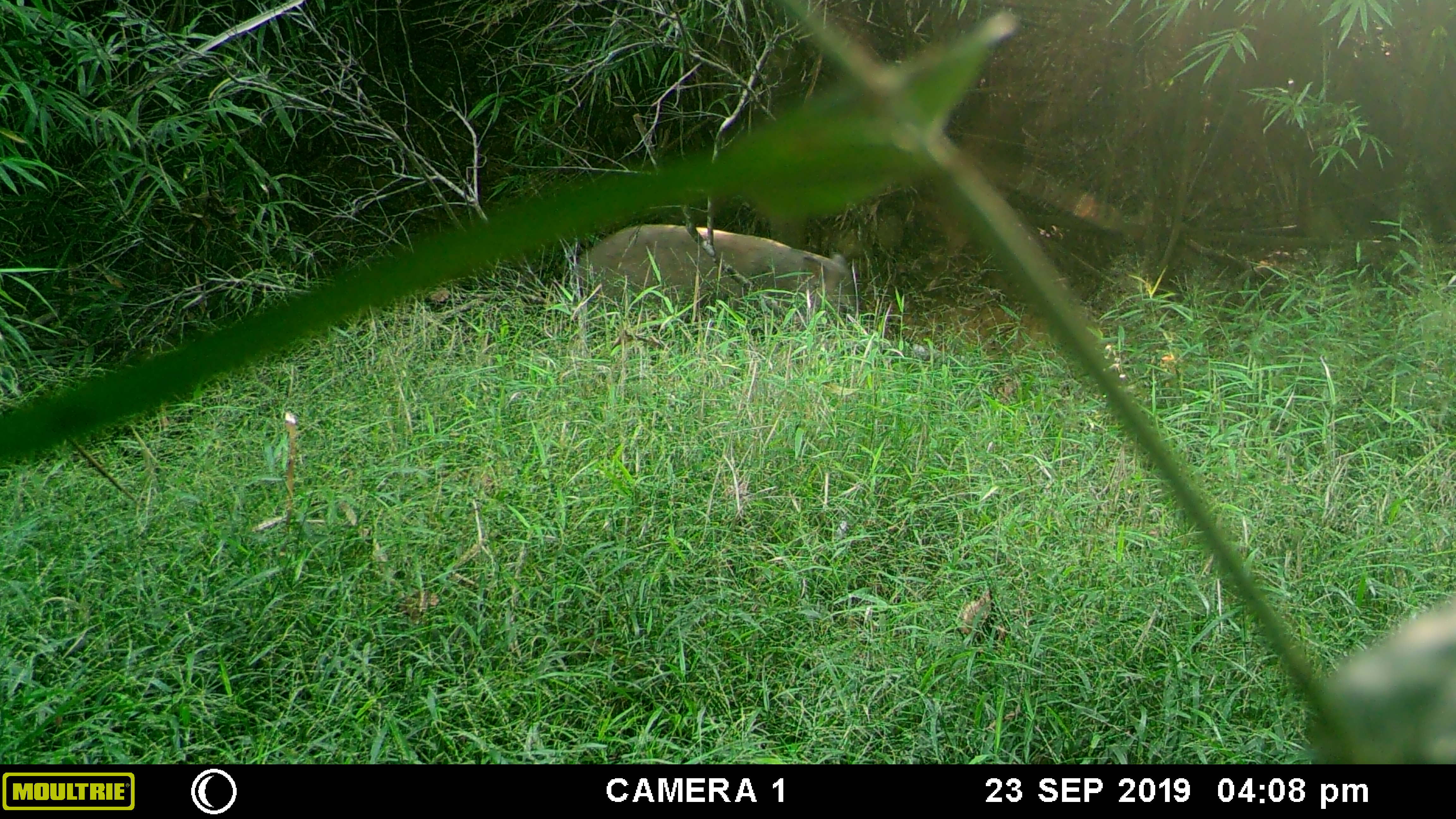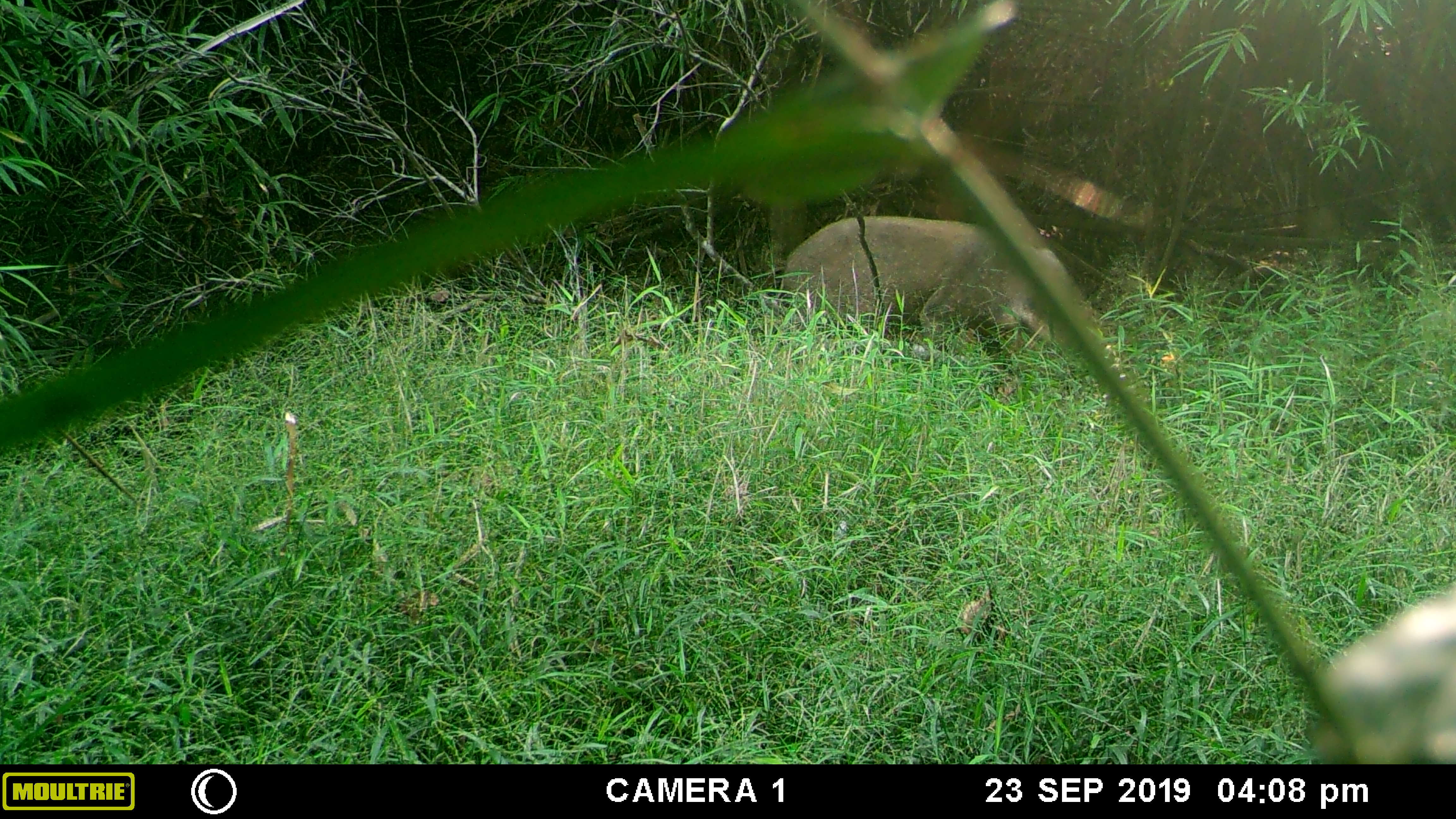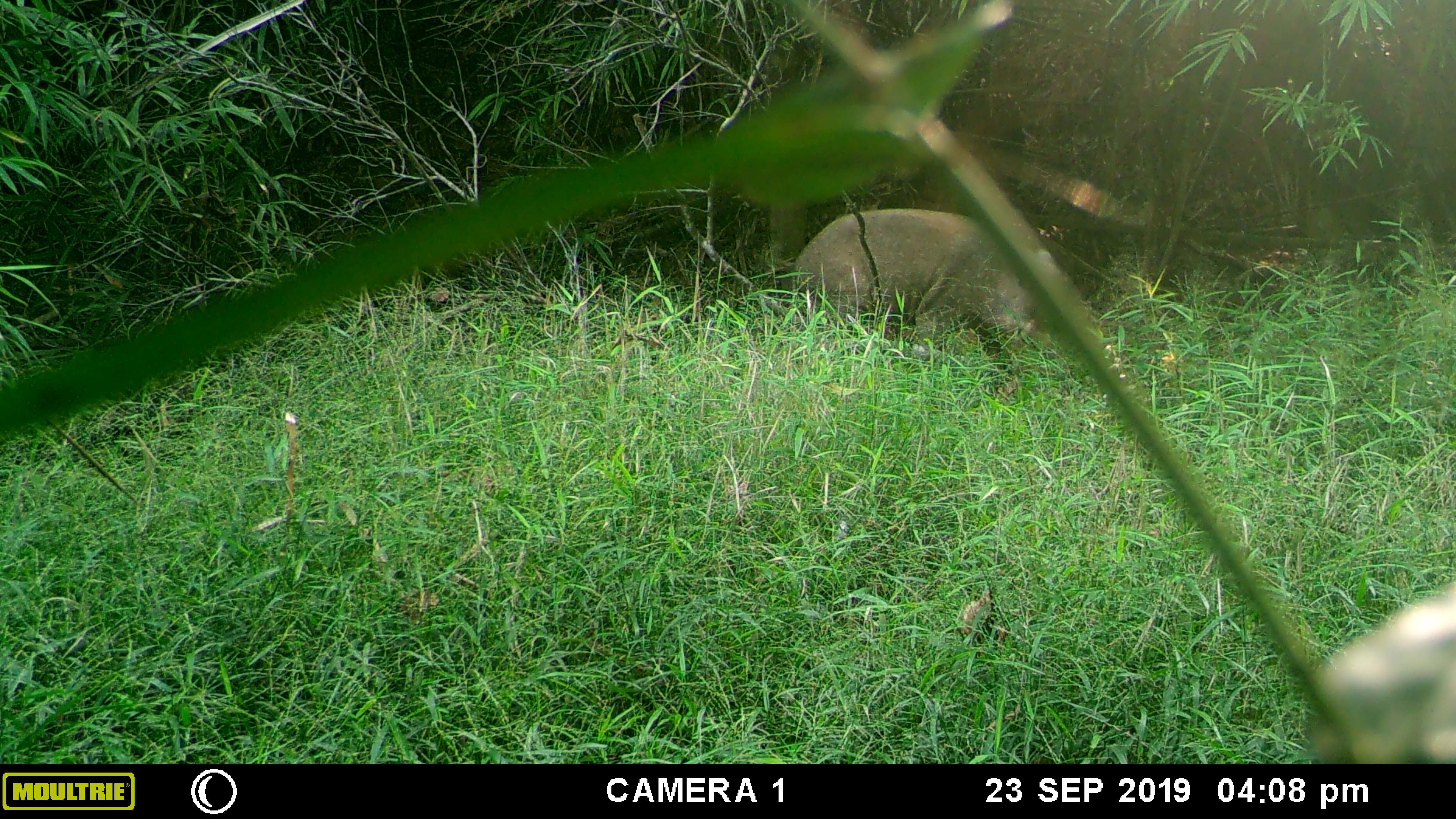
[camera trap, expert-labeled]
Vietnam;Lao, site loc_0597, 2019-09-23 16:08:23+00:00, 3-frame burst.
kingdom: Animalia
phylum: Chordata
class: Mammalia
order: Artiodactyla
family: Suidae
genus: Sus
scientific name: Sus scrofa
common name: eurasian wild pig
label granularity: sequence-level